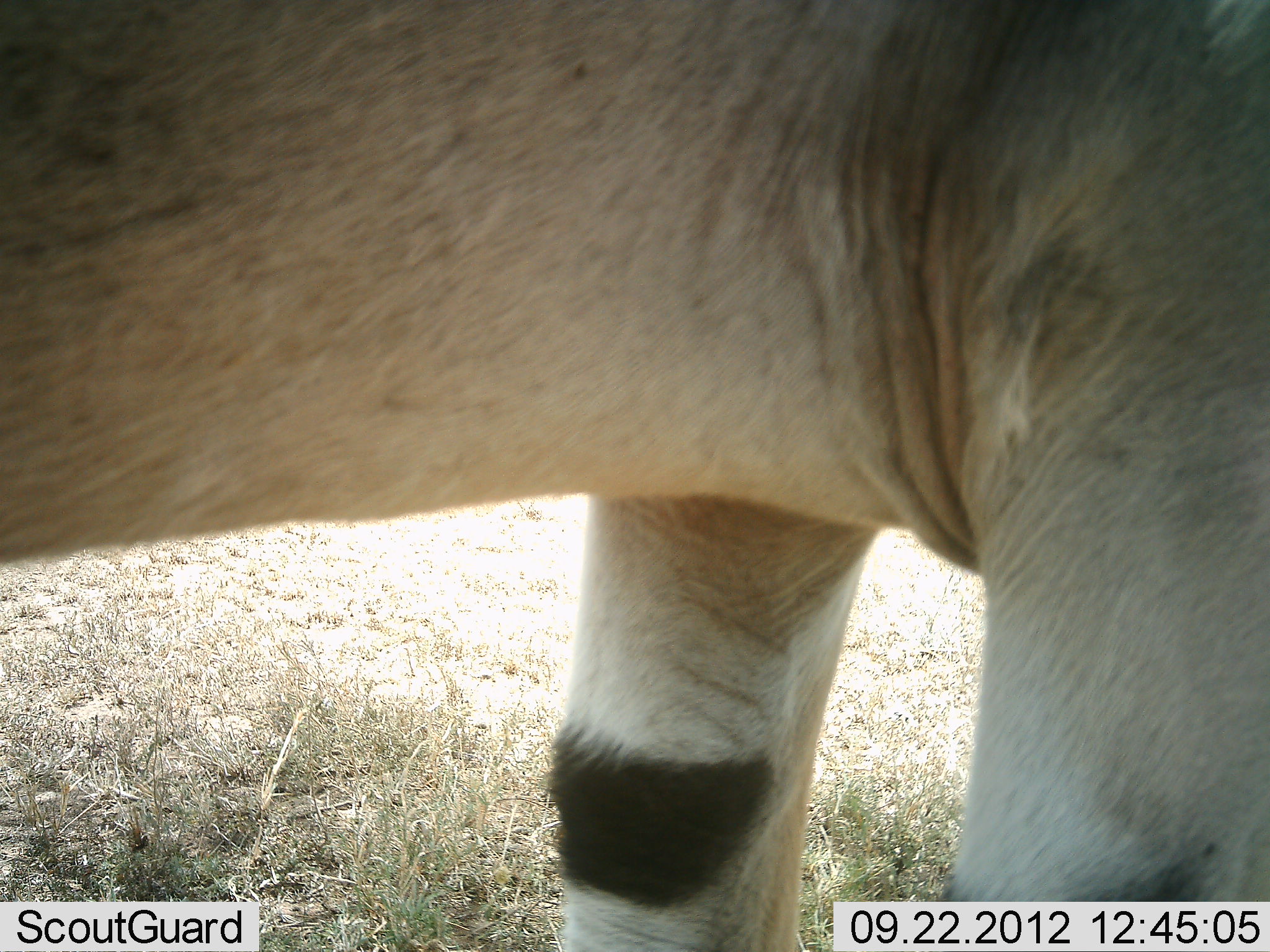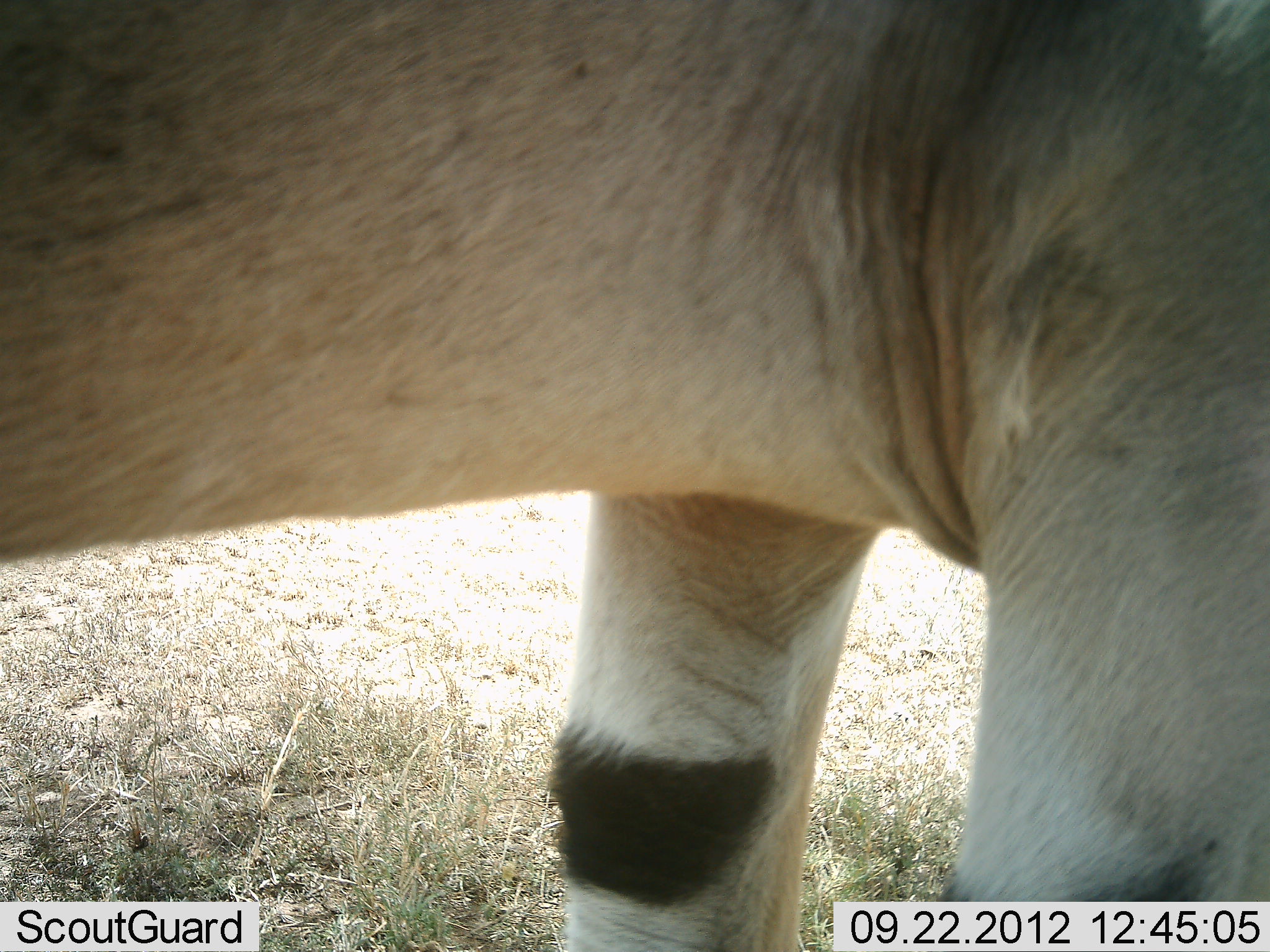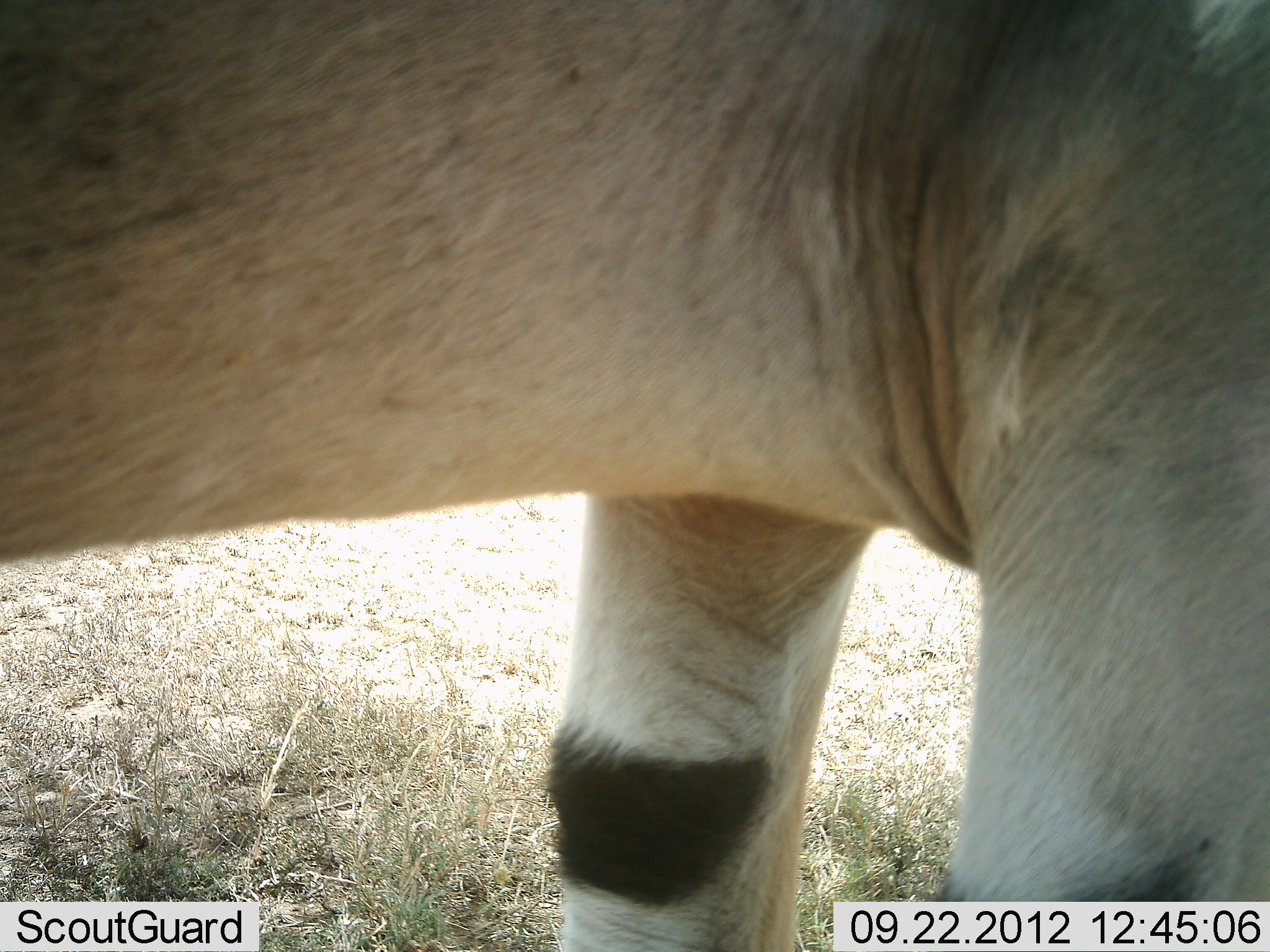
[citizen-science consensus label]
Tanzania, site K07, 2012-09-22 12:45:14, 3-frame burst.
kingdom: Animalia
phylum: Chordata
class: Mammalia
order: Artiodactyla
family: Bovidae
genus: Tragelaphus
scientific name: Tragelaphus oryx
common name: eland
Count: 1.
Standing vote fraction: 100%.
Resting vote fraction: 0%.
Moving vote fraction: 0%.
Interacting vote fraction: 0%.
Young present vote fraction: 0%.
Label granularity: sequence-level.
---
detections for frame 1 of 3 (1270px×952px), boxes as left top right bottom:
animal: 2 1 1269 952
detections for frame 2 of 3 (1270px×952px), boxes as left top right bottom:
animal: 0 0 1270 952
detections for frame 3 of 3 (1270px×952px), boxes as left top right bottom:
animal: 0 0 1269 951